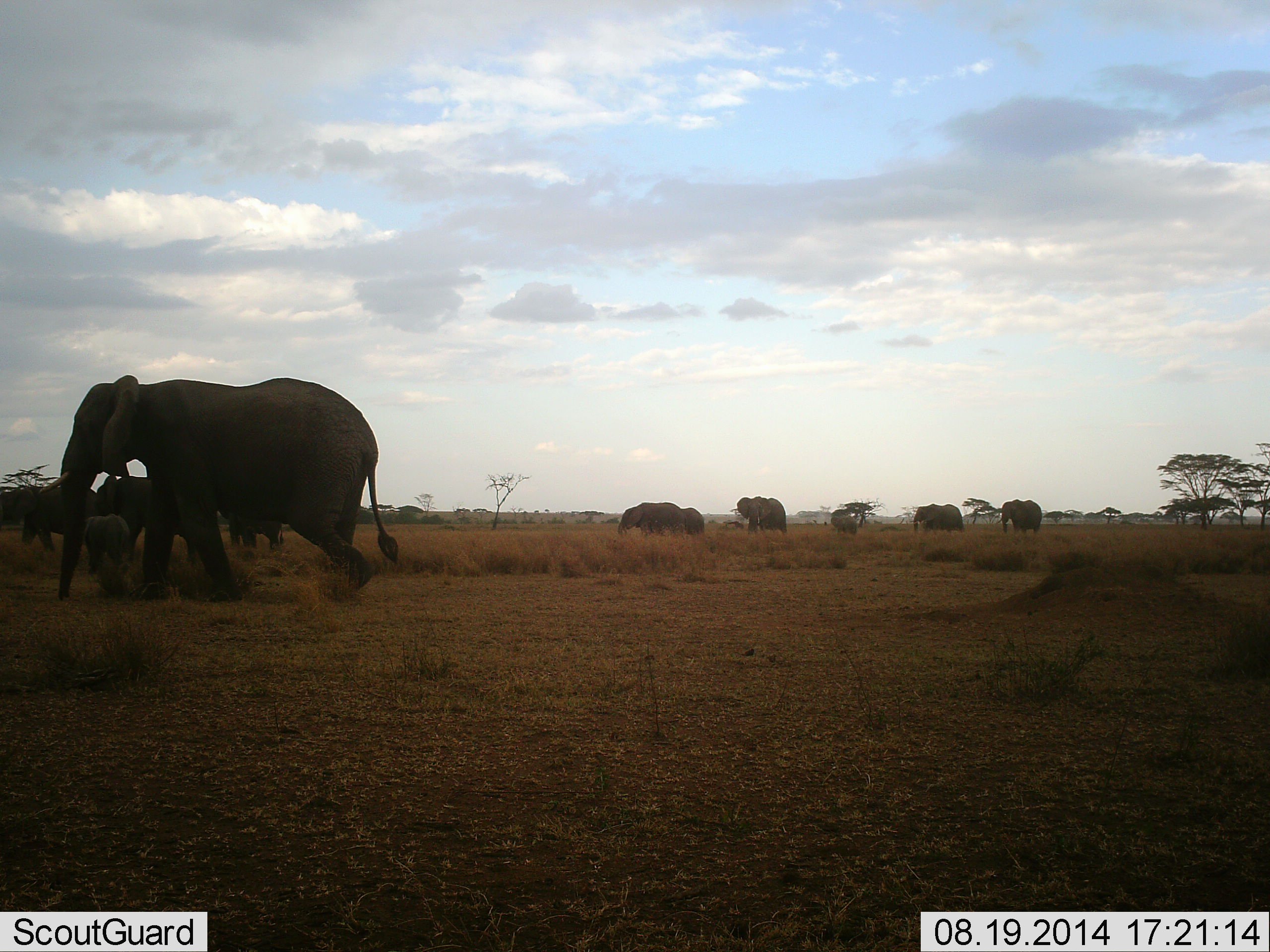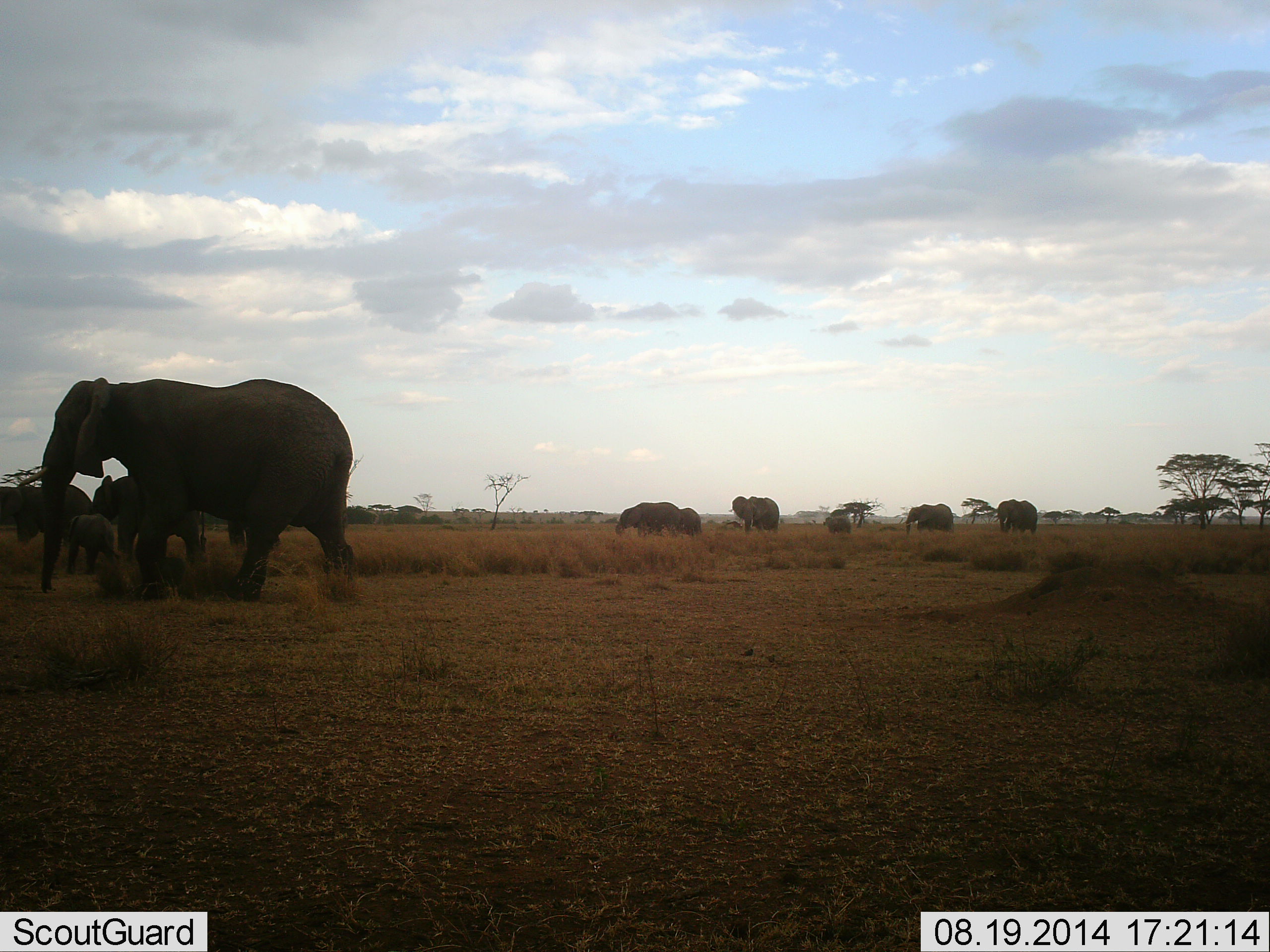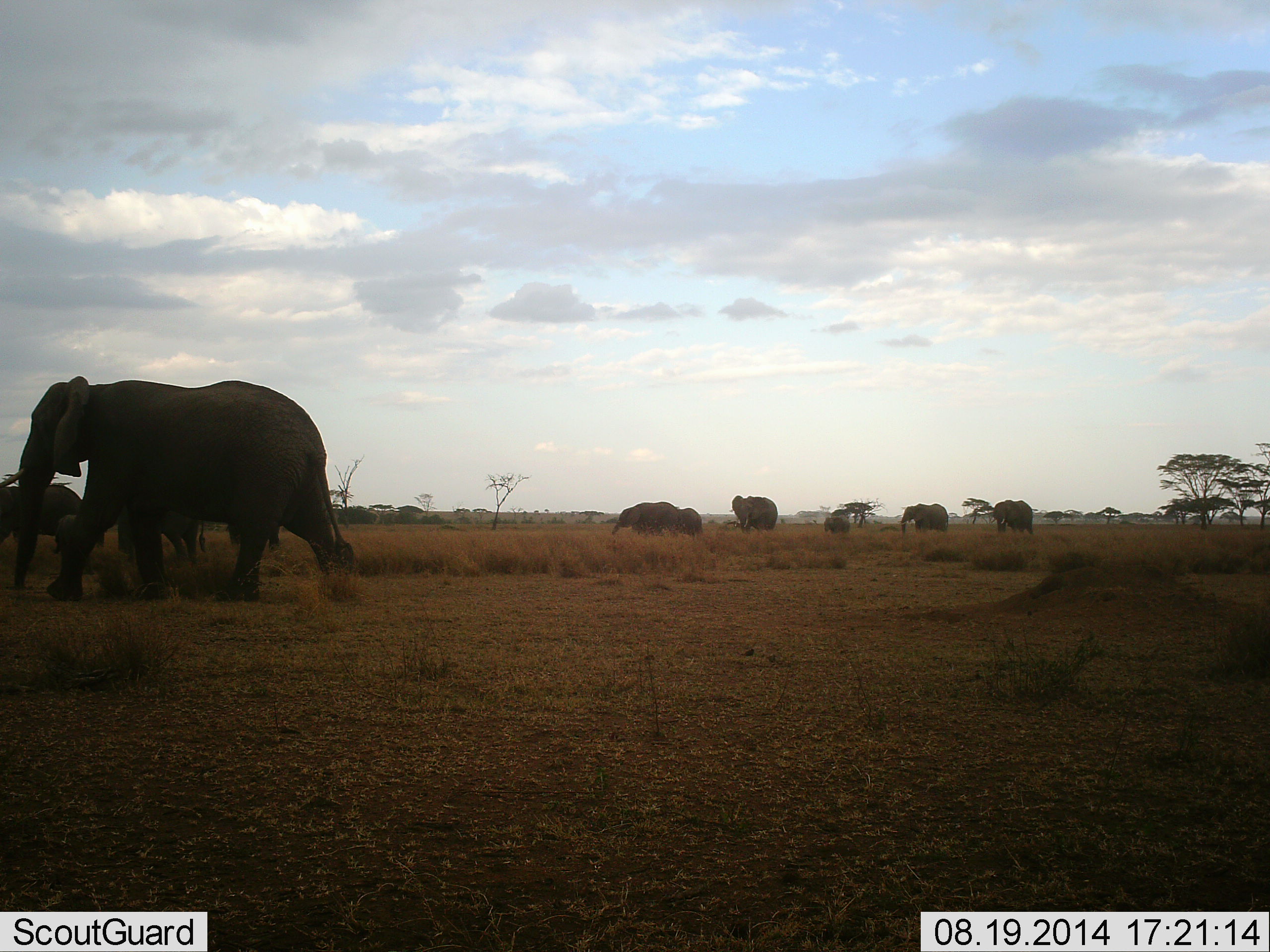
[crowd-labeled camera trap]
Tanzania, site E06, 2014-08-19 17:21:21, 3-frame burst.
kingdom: Animalia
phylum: Chordata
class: Mammalia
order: Proboscidea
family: Elephantidae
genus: Loxodonta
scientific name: Loxodonta africana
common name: african bush elephant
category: elephant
Elephant (african bush elephant) (Loxodonta africana), count 10. Behavior (volunteer vote fractions): standing 10%, resting 0%, moving 90%, interacting 0%. Young present (vote fraction): 70%. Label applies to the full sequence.